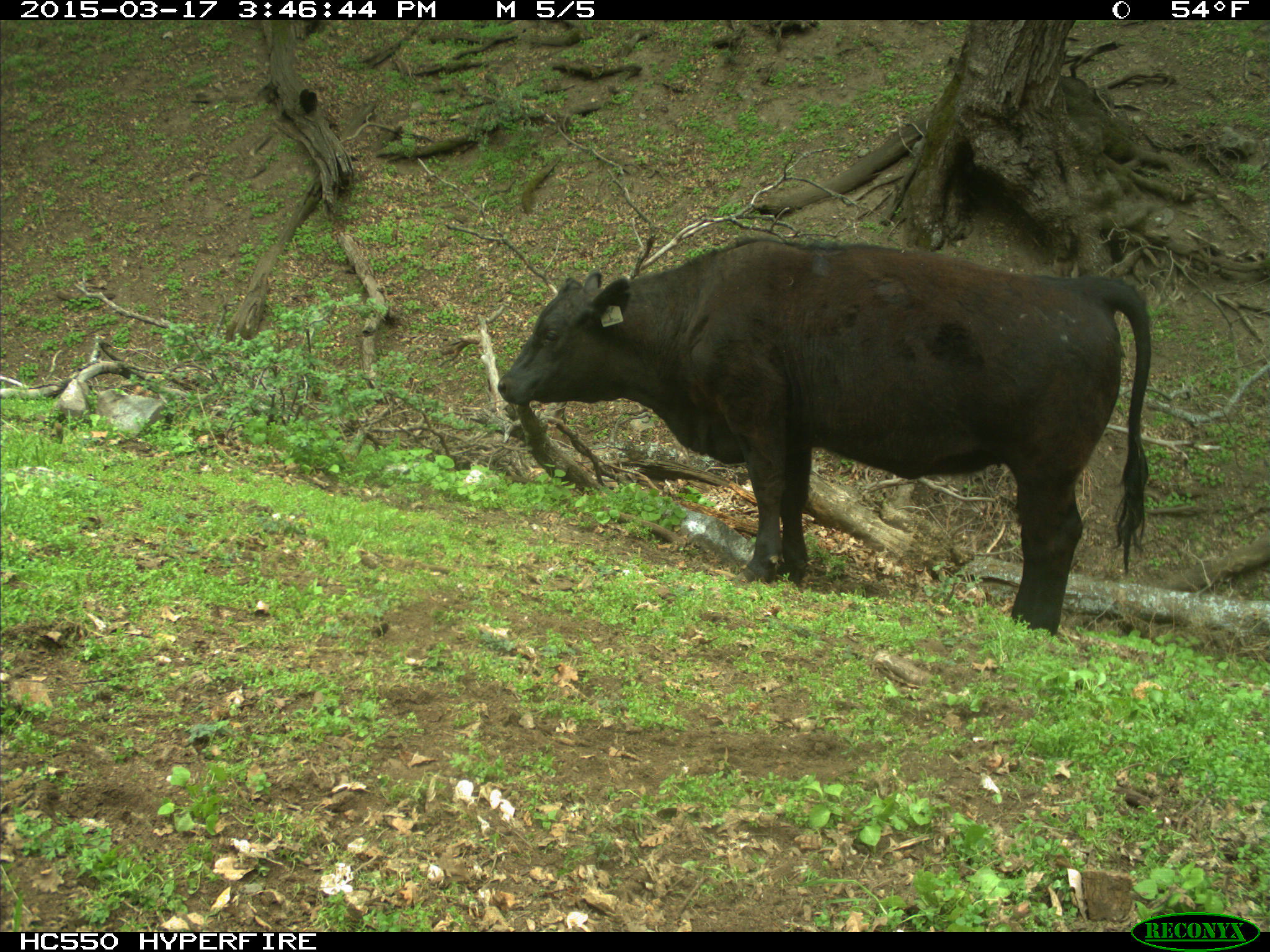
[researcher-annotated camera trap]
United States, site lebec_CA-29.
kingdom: Animalia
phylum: Chordata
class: Mammalia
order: Artiodactyla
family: Bovidae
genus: Bos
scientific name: Bos taurus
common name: domestic cow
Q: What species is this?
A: Bos taurus (domestic cow).